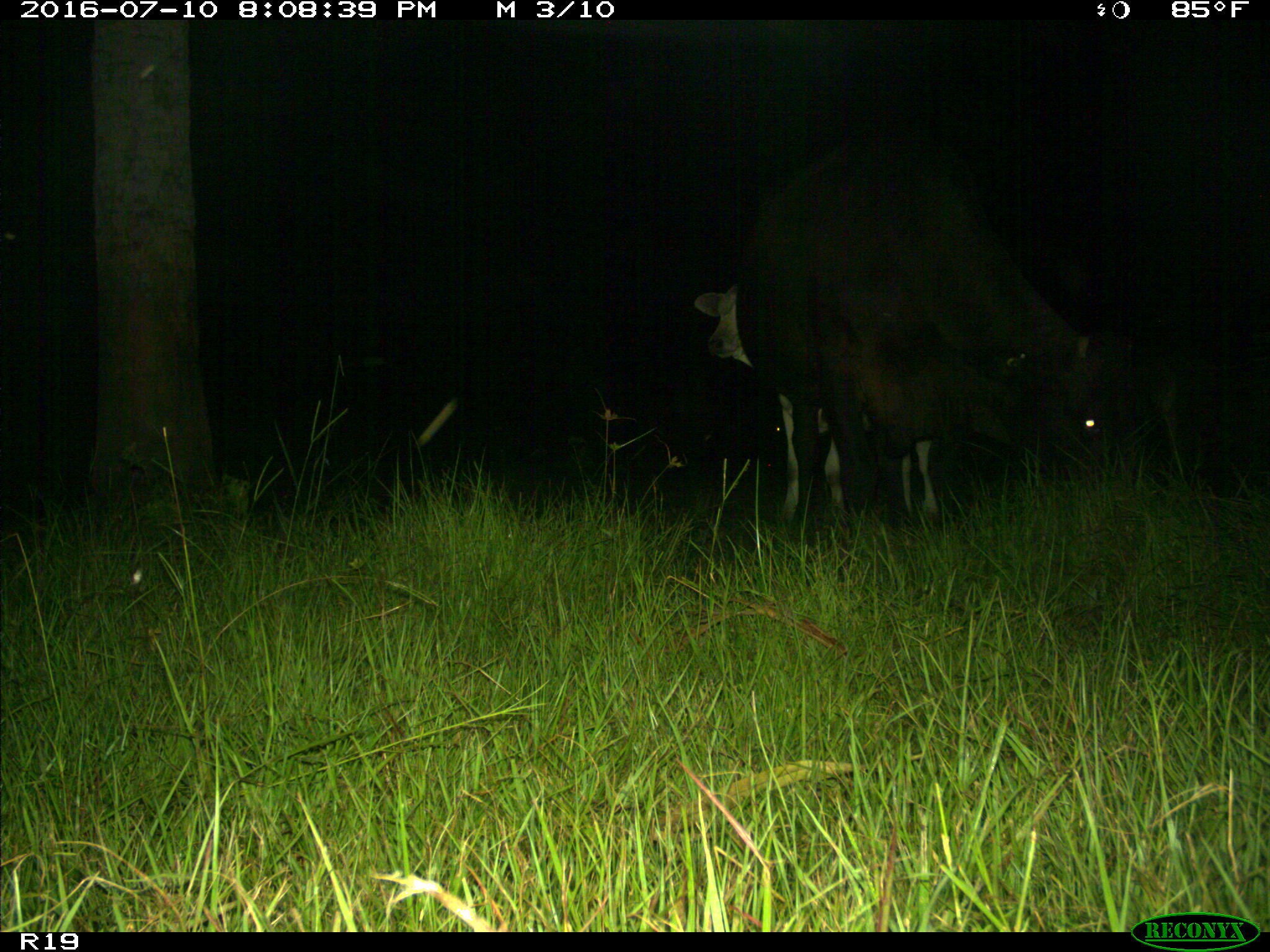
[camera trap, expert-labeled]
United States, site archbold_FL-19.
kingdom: Animalia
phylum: Chordata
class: Mammalia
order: Artiodactyla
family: Bovidae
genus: Bos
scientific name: Bos taurus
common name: domestic cow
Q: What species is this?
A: Bos taurus (domestic cow).